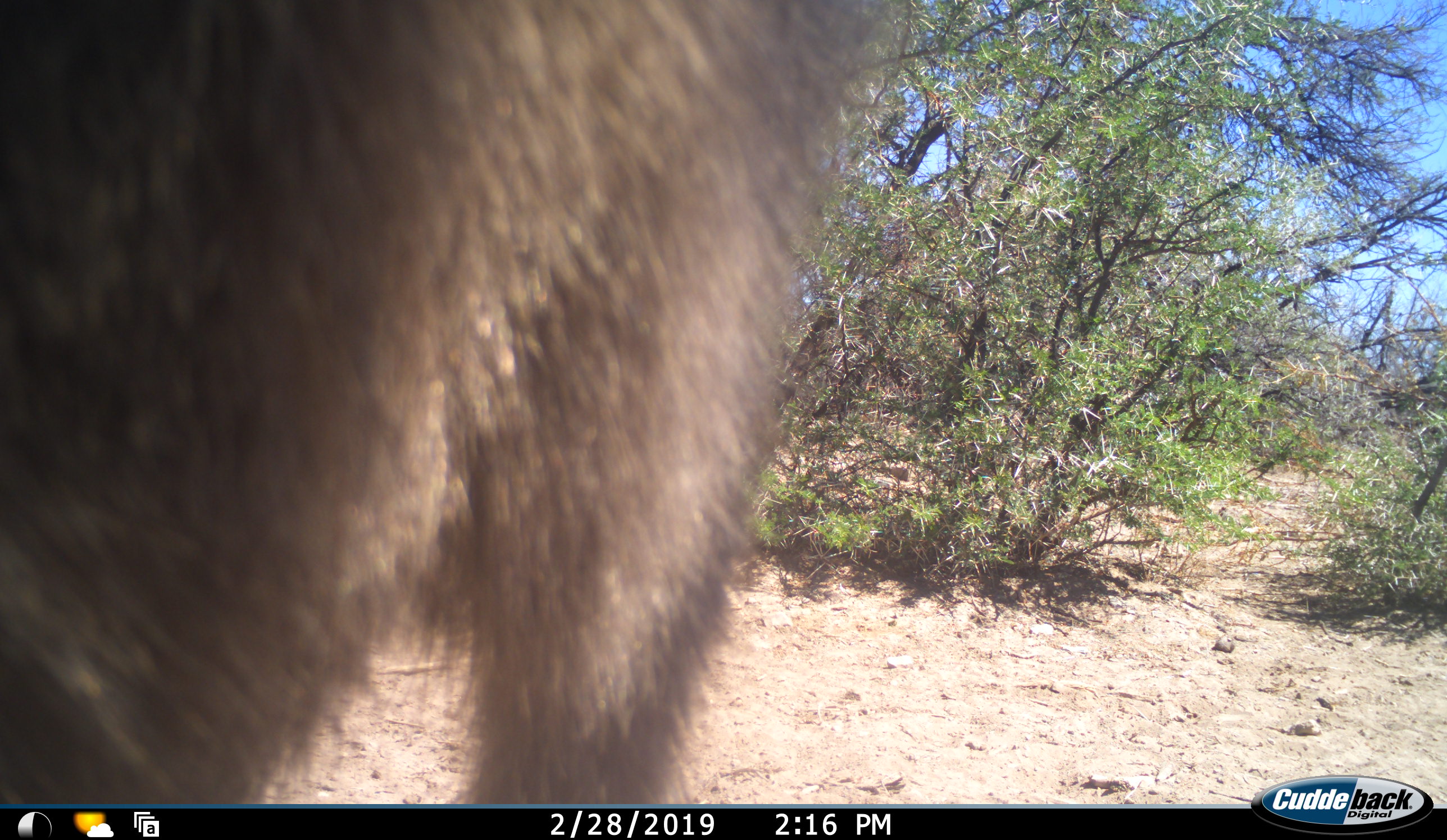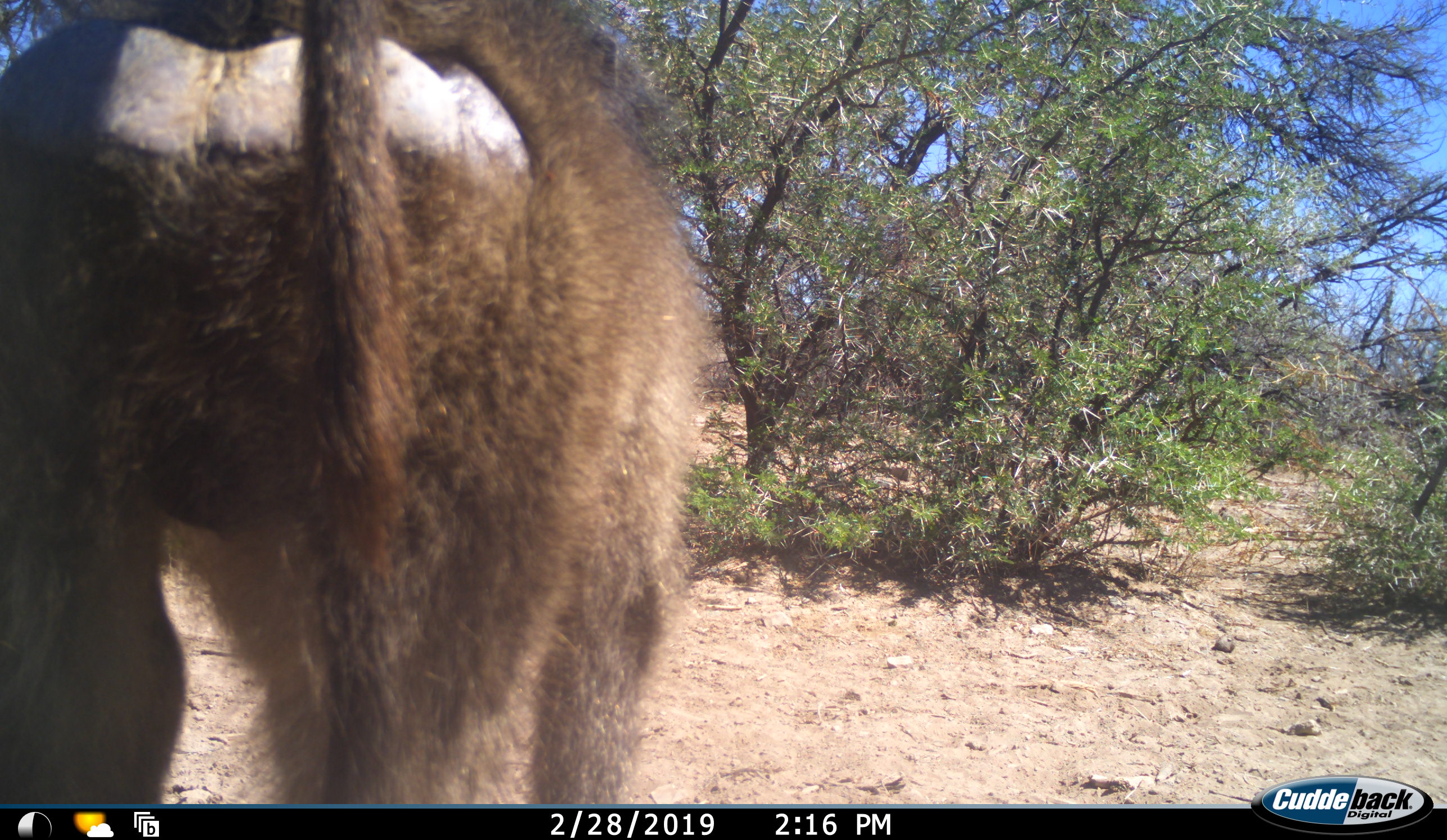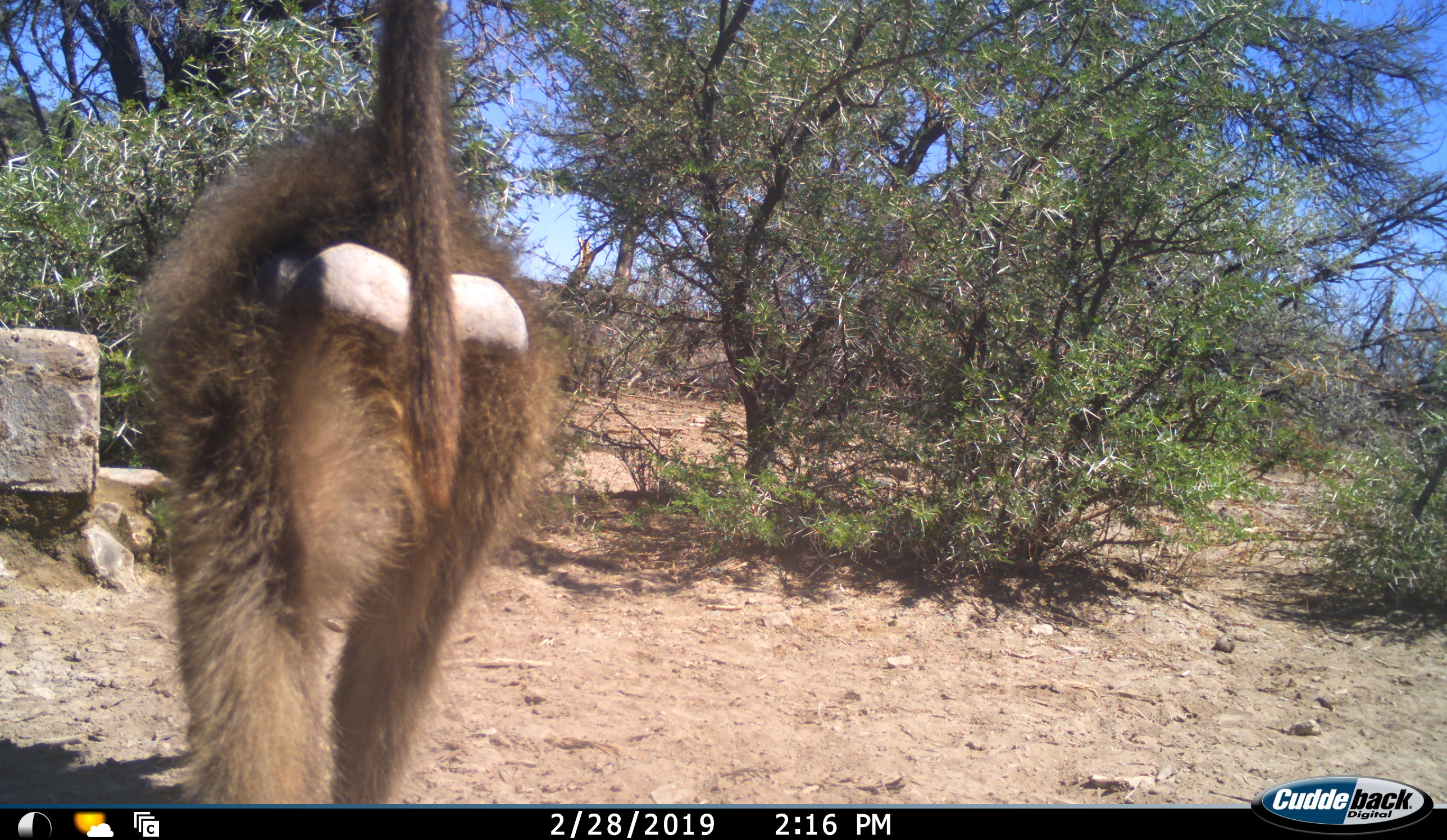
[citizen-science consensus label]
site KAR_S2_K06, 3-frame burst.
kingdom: Animalia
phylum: Chordata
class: Mammalia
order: Primates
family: Cercopithecidae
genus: Papio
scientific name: Papio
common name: baboon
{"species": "baboon (Papio)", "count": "1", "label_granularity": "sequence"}